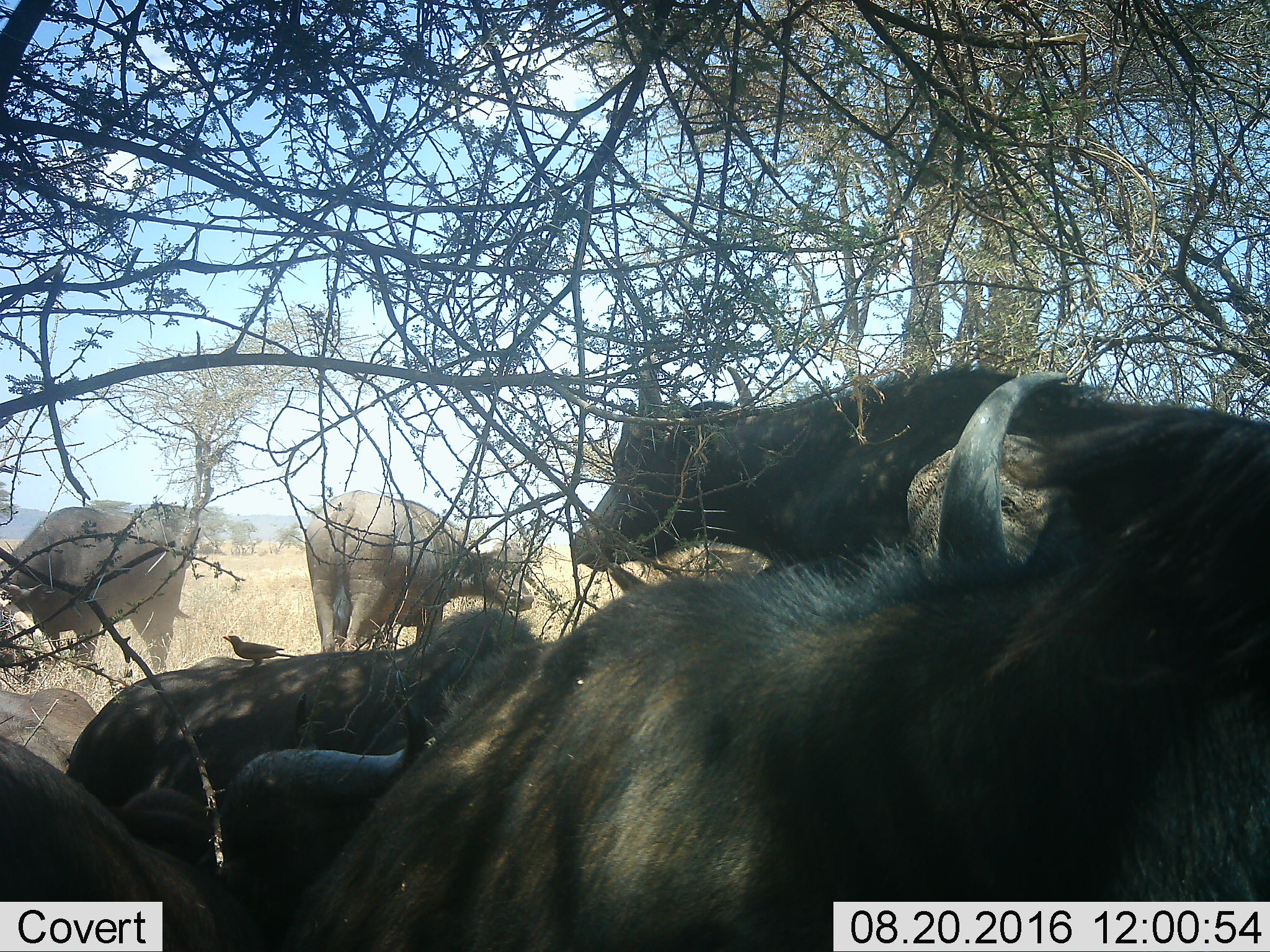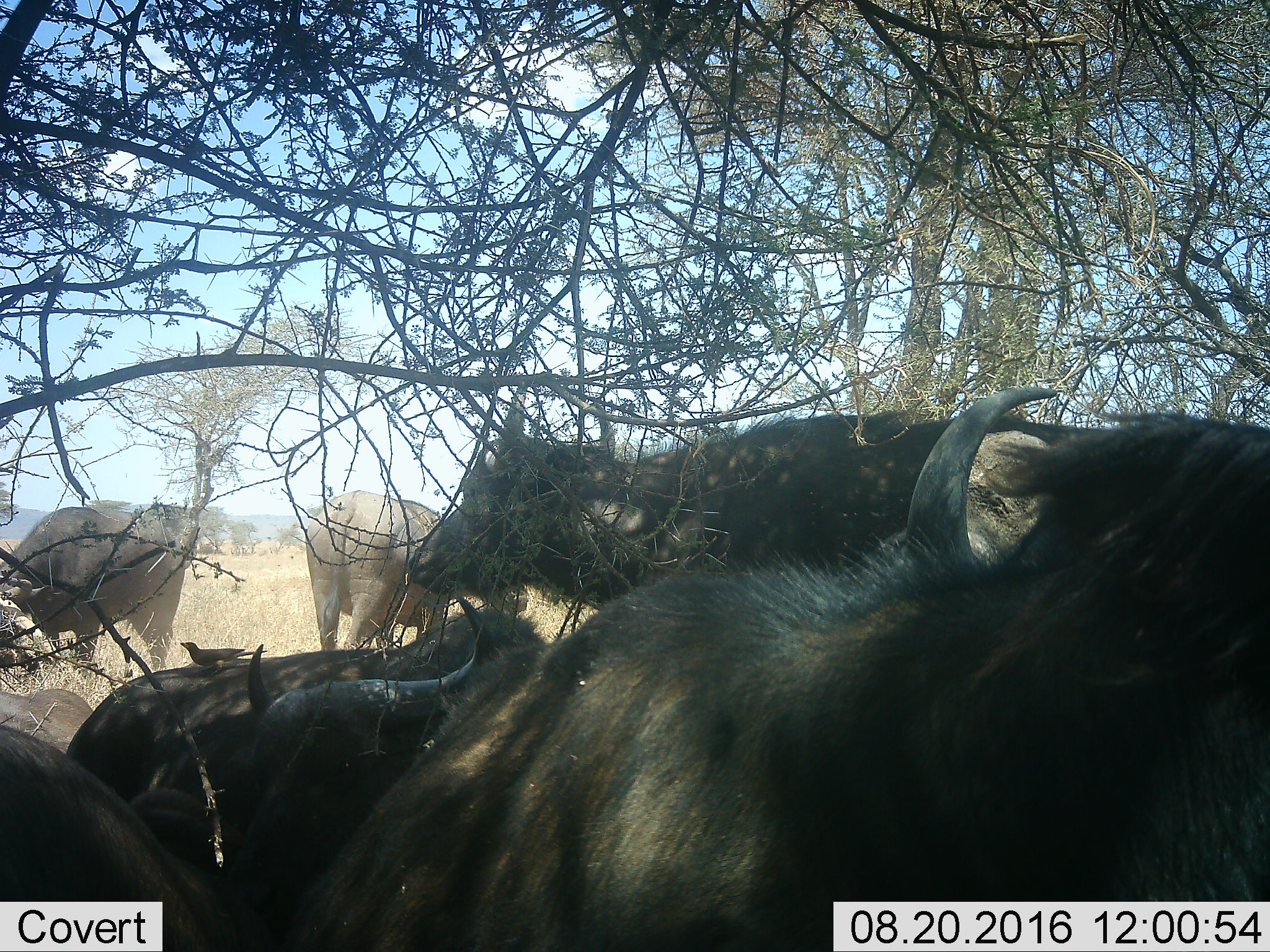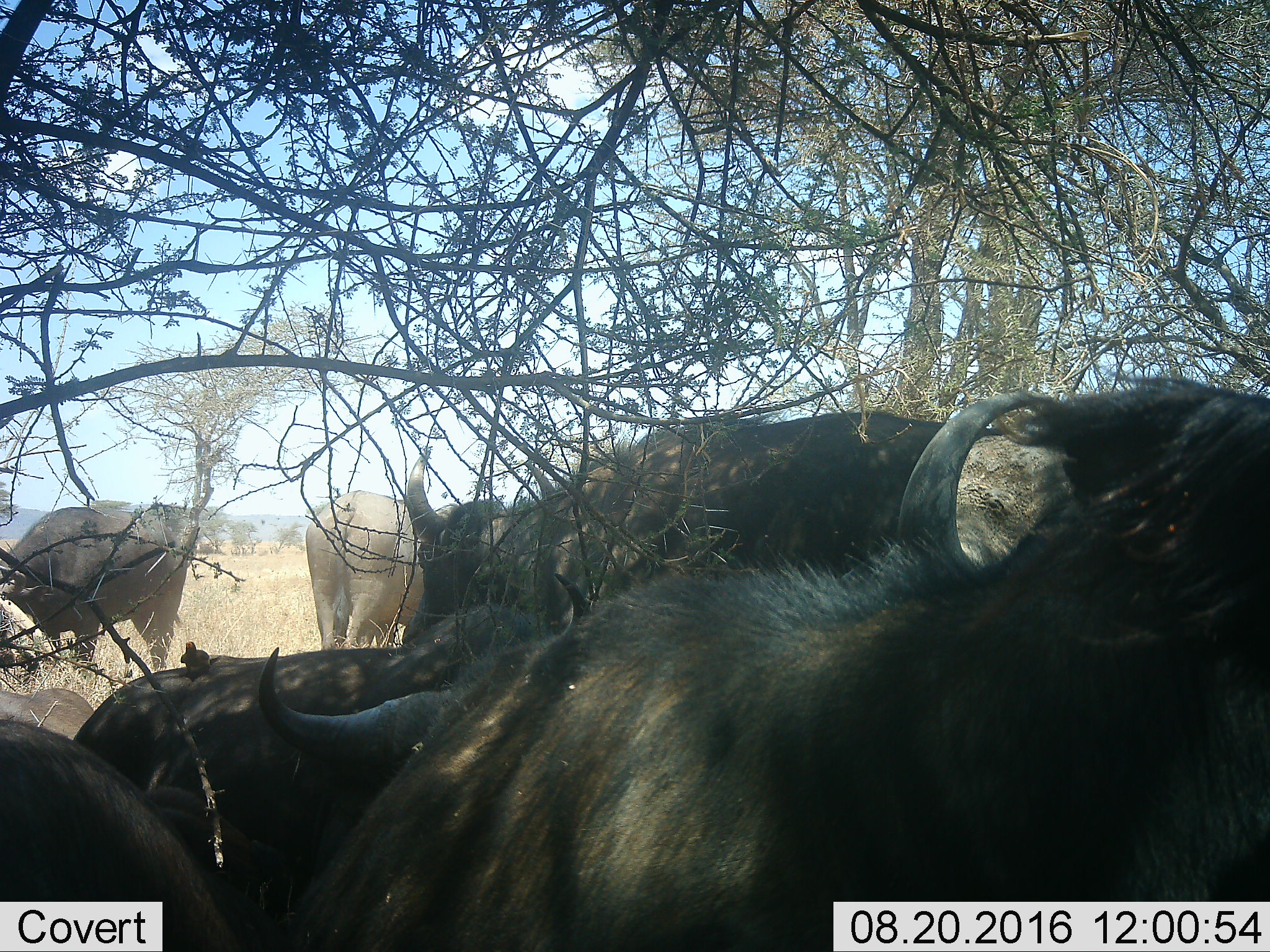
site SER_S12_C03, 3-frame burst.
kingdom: Animalia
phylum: Chordata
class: Aves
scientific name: Aves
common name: bird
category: birdother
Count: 1.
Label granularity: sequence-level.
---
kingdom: Animalia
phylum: Chordata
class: Mammalia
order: Artiodactyla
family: Bovidae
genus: Syncerus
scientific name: Syncerus caffer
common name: african buffalo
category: buffalo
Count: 8.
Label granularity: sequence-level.